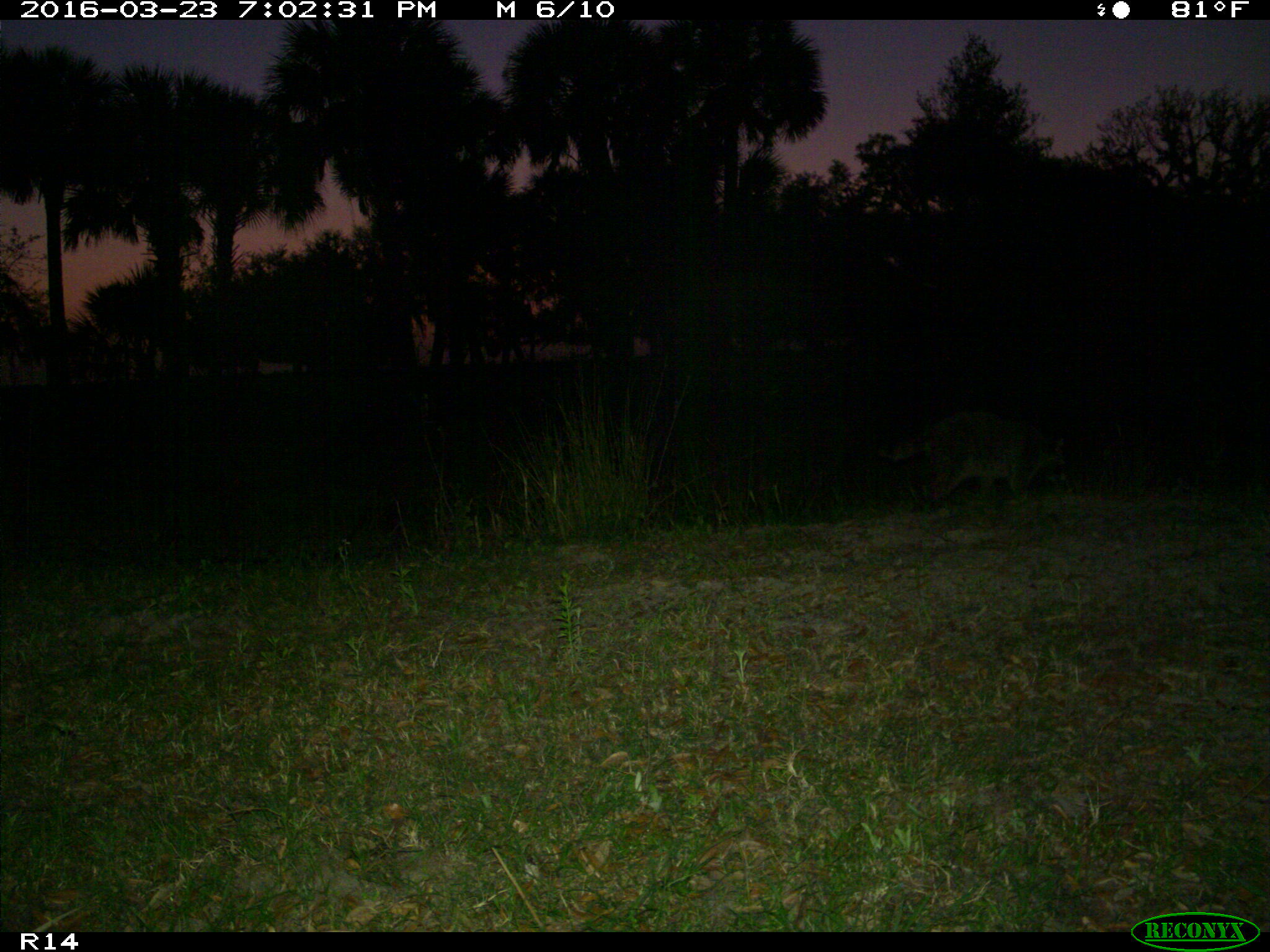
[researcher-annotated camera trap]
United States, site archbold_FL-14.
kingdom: Animalia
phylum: Chordata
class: Mammalia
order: Carnivora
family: Procyonidae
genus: Procyon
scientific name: Procyon lotor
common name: common raccoon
Procyon lotor (common raccoon).